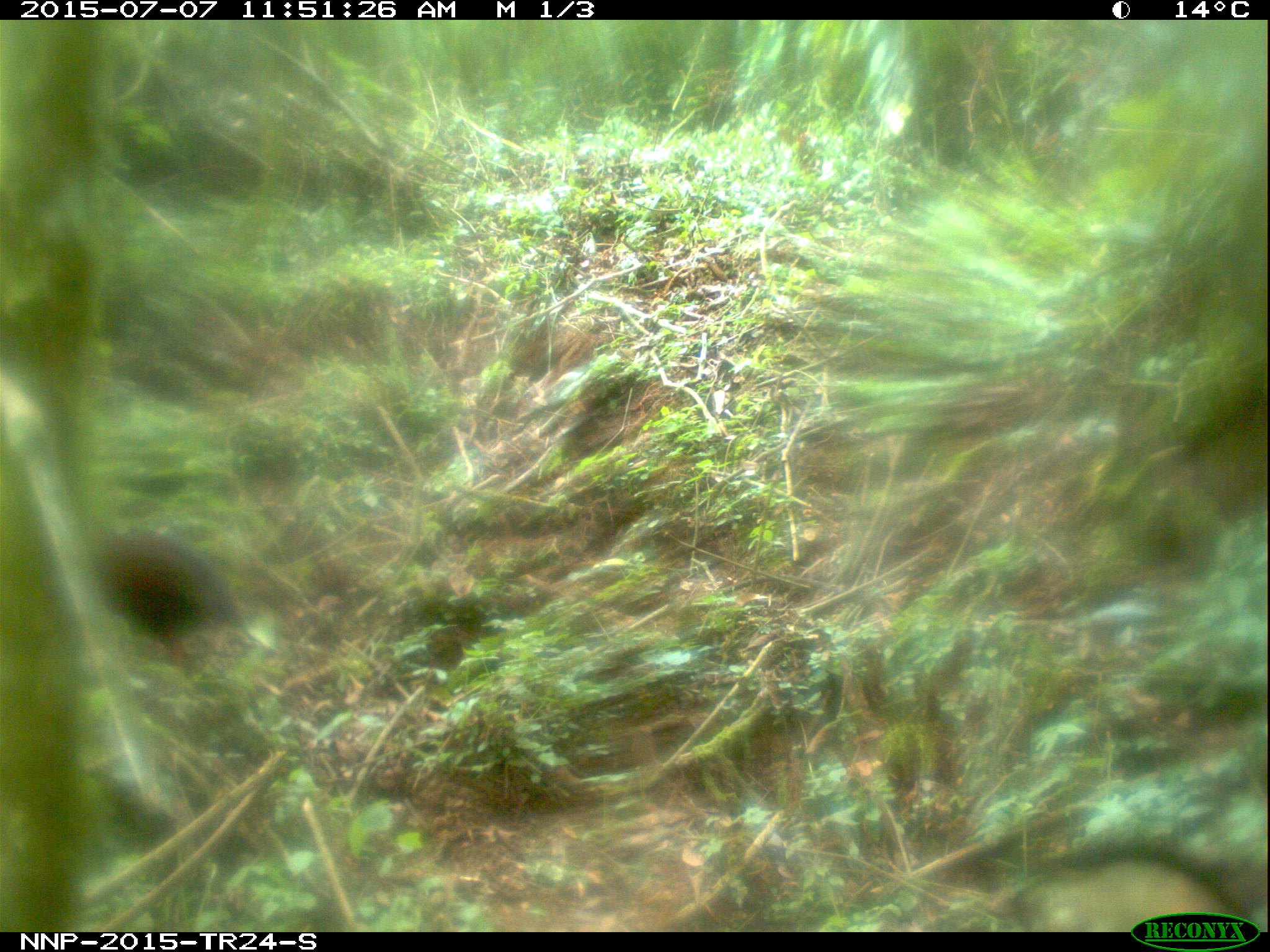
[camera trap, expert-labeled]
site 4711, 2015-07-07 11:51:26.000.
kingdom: Animalia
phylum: Chordata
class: Aves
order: Galliformes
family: Phasianidae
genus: Pternistis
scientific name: Pternistis nobilis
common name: handsome francolin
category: francolinus nobilis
Francolinus nobilis (handsome francolin) (Pternistis nobilis), count 1.